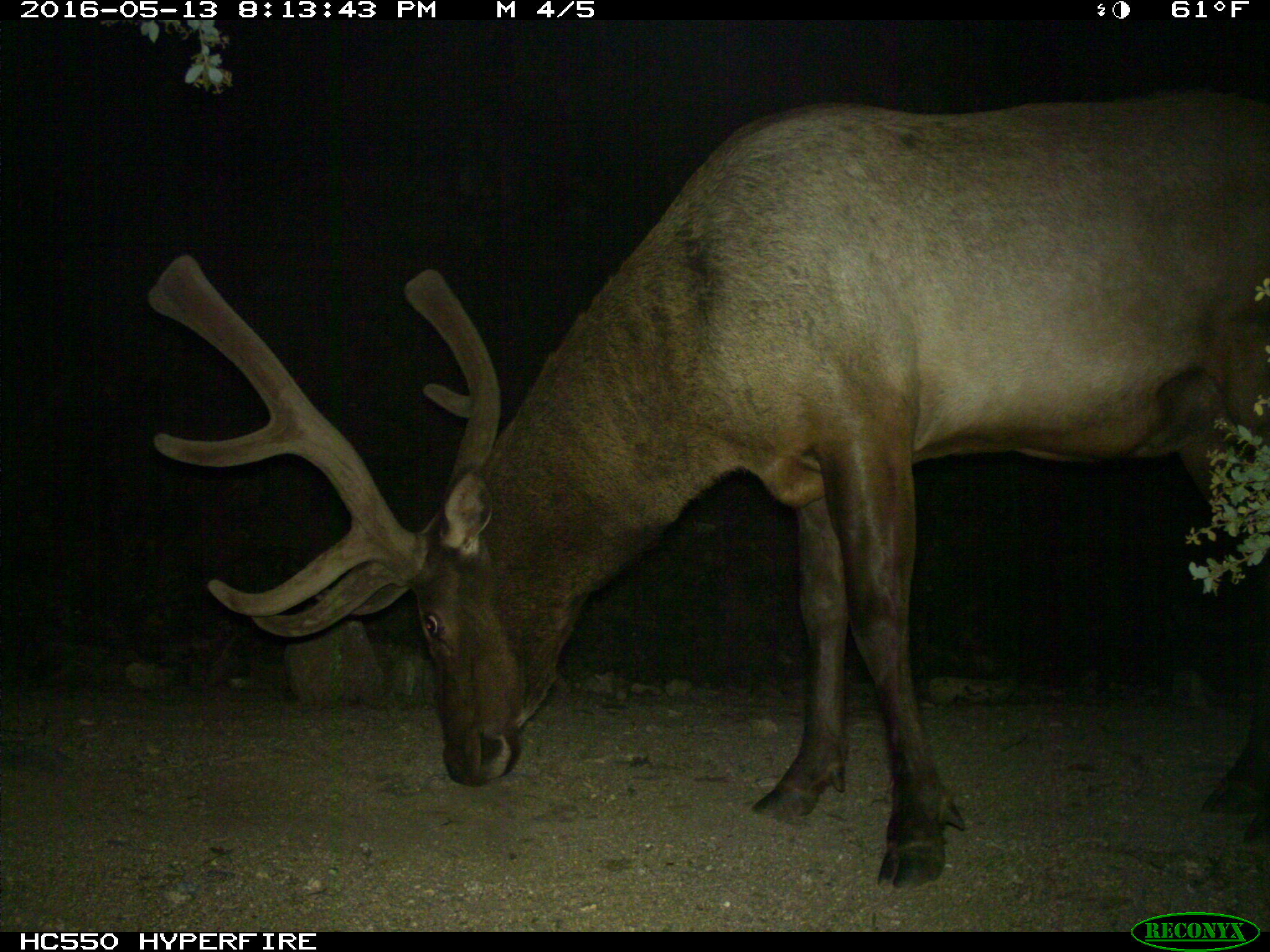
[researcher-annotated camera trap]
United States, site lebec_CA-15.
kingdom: Animalia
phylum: Chordata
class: Mammalia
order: Artiodactyla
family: Cervidae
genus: Cervus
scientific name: Cervus canadensis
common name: elk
Cervus canadensis (elk).